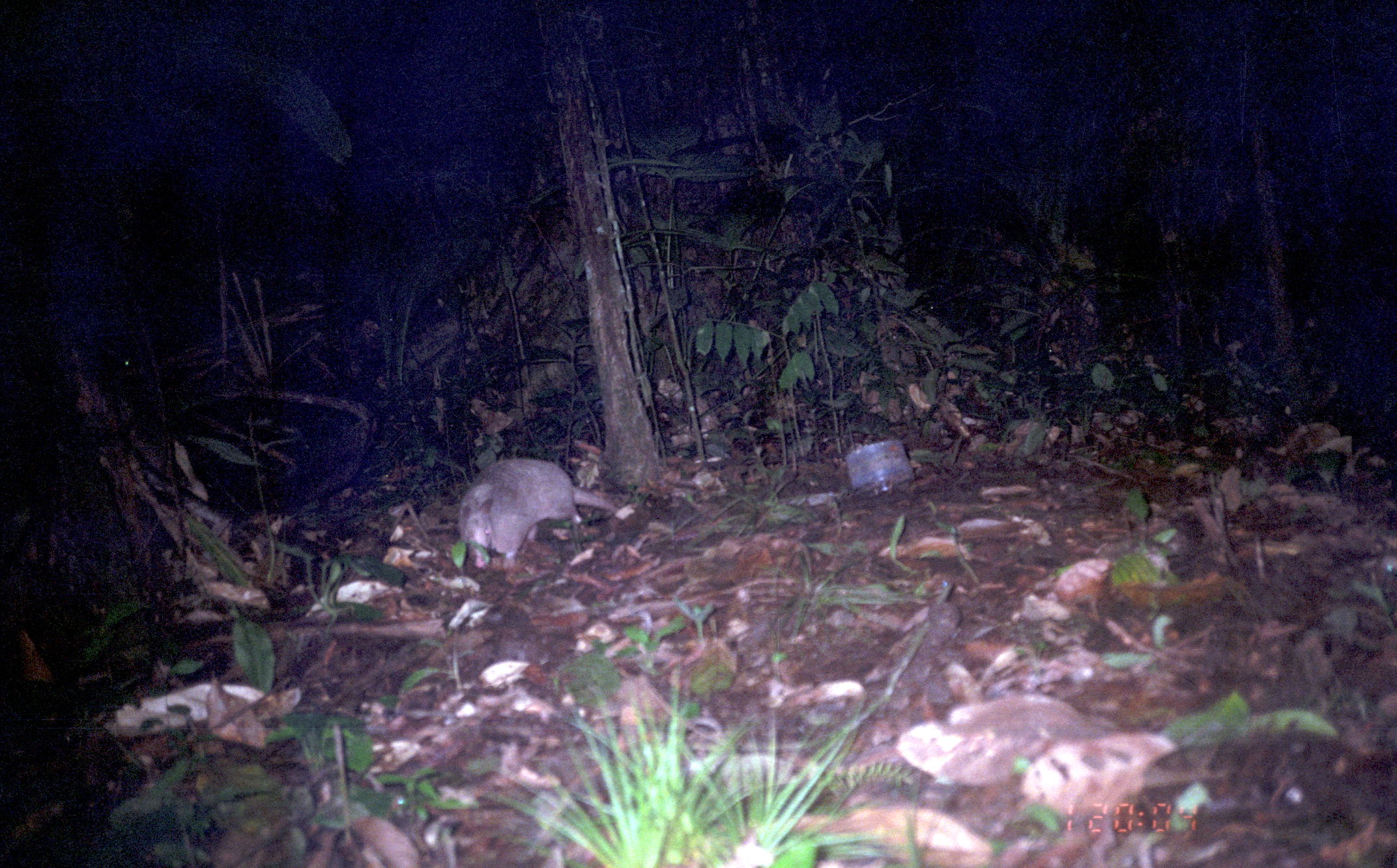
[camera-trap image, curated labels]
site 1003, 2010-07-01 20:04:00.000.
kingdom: Animalia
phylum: Chordata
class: Mammalia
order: Cingulata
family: Dasypodidae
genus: Dasypus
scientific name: Dasypus novemcinctus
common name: nine-banded armadillo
Dasypus novemcinctus (nine-banded armadillo).